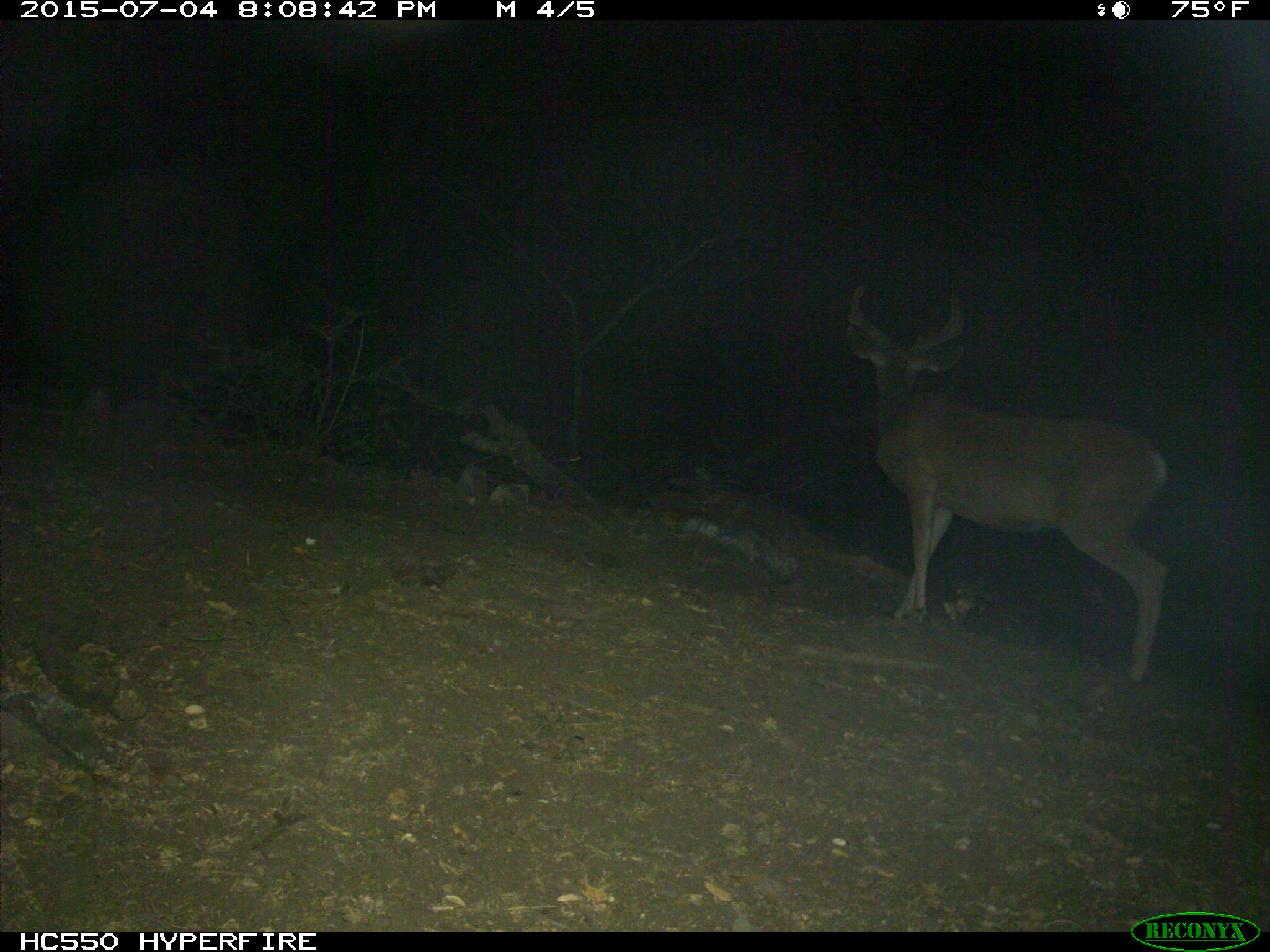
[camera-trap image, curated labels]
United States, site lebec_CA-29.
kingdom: Animalia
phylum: Chordata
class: Mammalia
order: Artiodactyla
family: Cervidae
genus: Odocoileus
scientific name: Odocoileus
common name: deer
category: unidentified deer